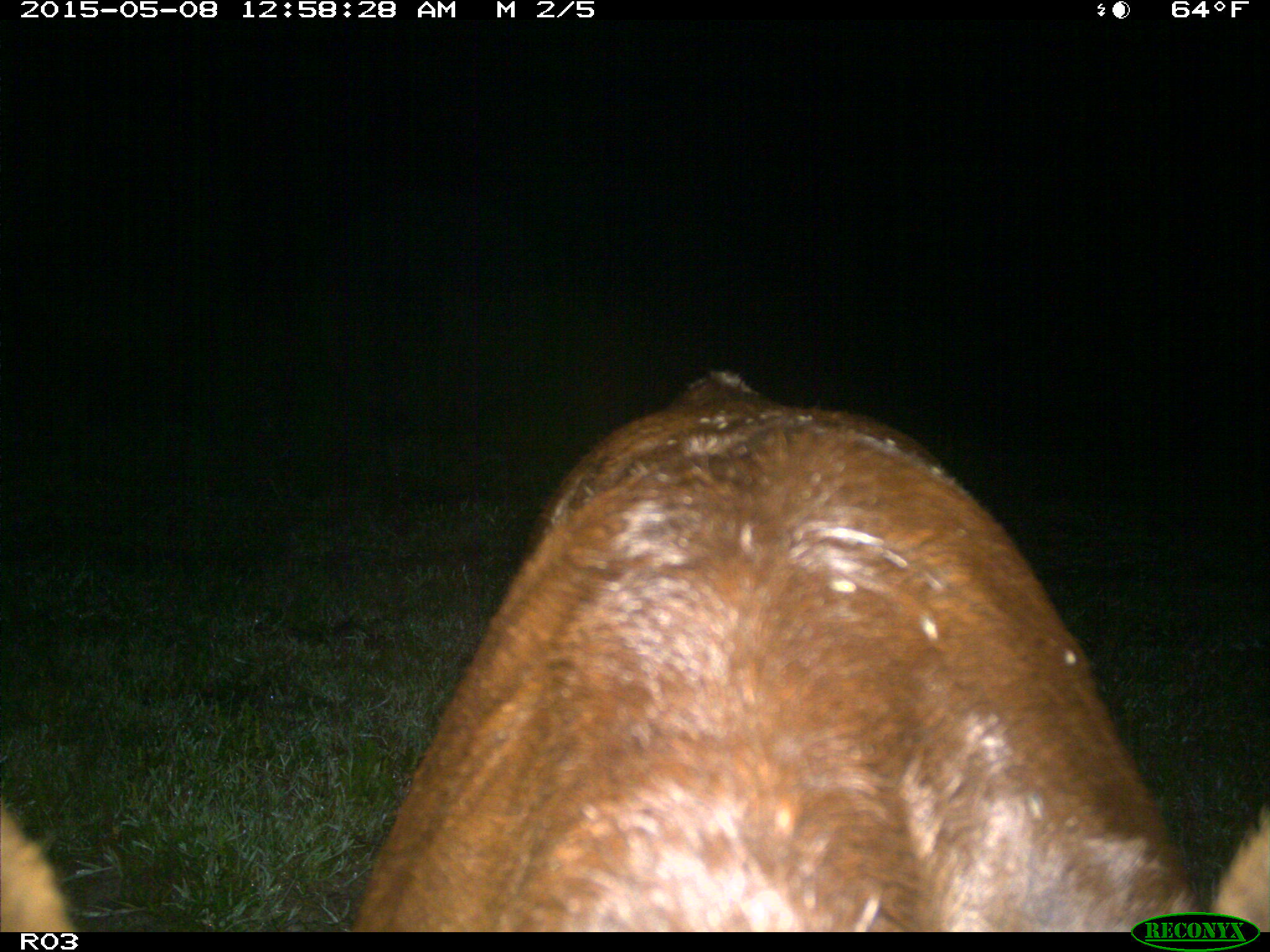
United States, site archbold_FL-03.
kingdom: Animalia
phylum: Chordata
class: Mammalia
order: Artiodactyla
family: Bovidae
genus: Bos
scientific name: Bos taurus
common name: domestic cow